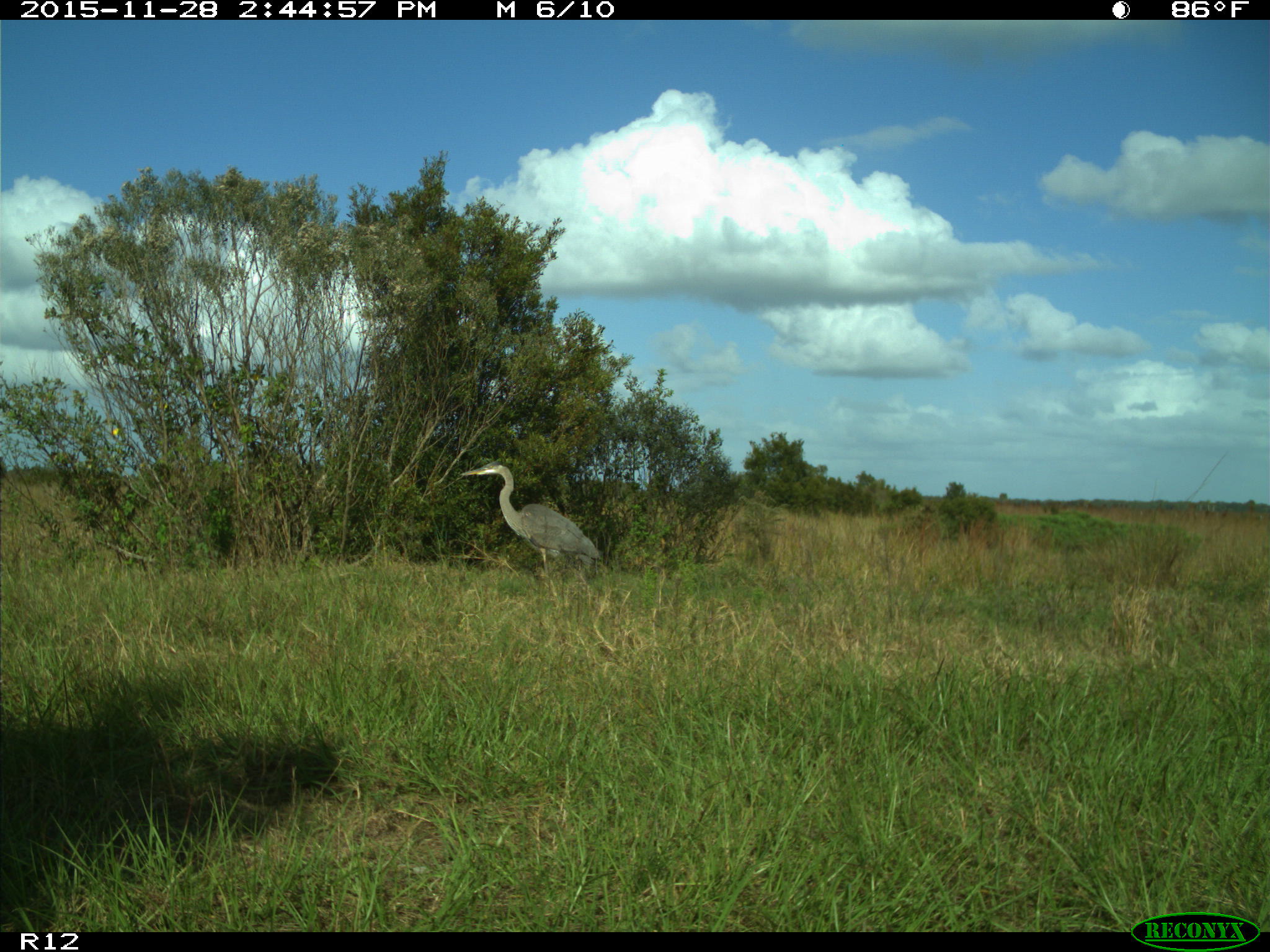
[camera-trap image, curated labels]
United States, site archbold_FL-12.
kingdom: Animalia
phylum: Chordata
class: Aves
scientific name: Aves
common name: birds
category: unidentified bird